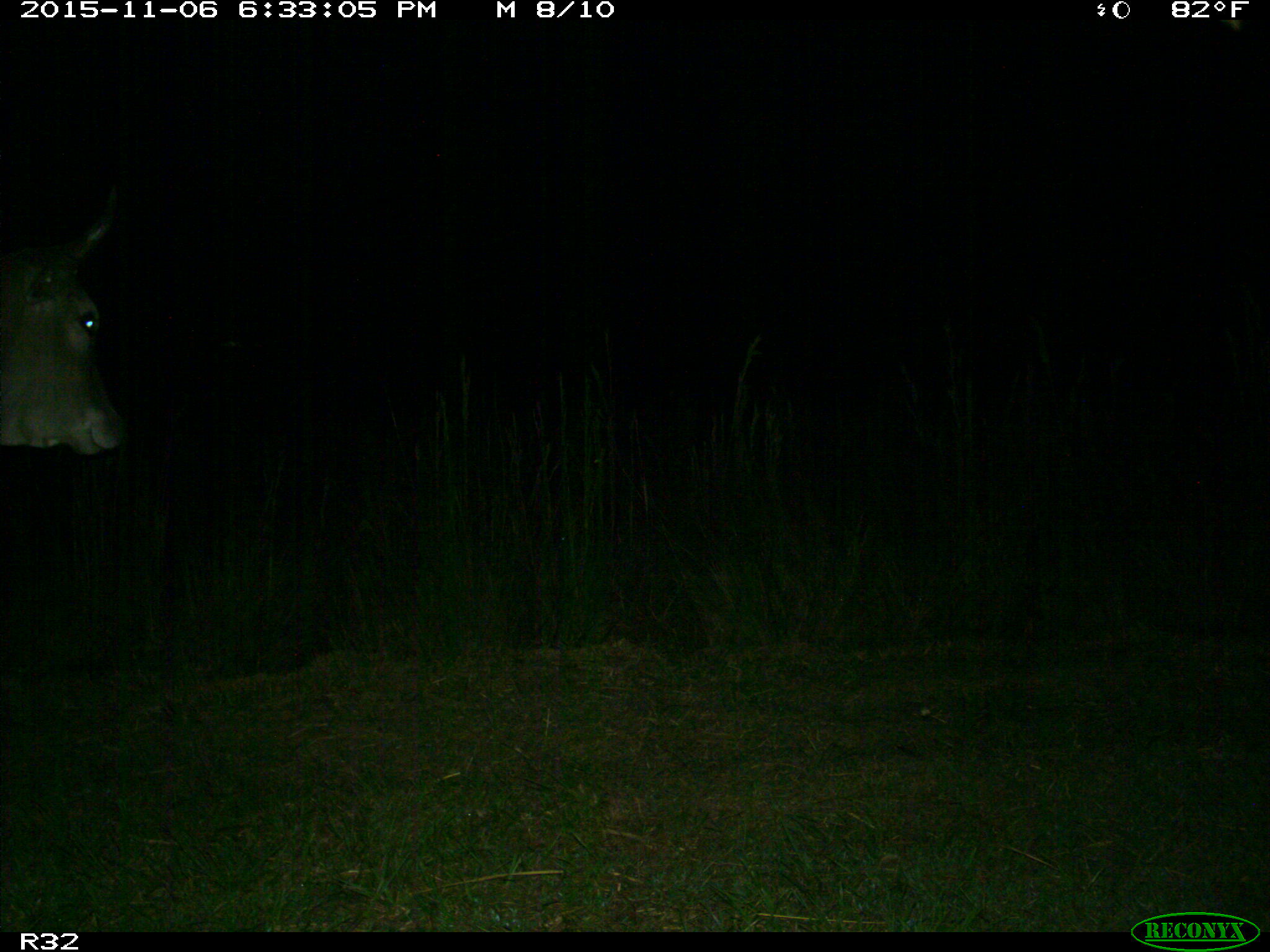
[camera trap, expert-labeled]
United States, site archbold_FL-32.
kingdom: Animalia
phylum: Chordata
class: Mammalia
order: Artiodactyla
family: Bovidae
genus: Bos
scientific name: Bos taurus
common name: domestic cow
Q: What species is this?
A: Bos taurus (domestic cow).